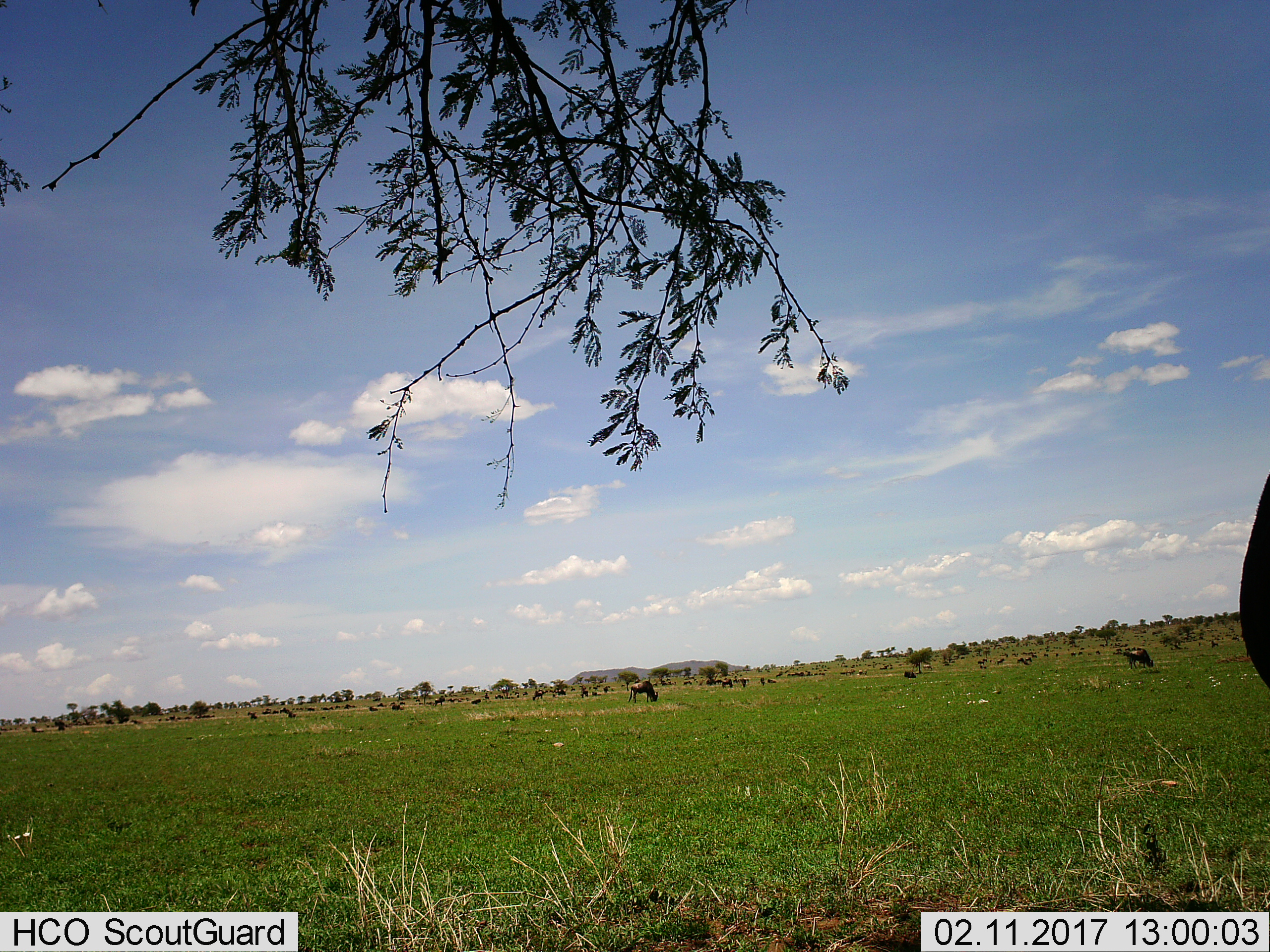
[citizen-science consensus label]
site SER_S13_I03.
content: unidentified animal